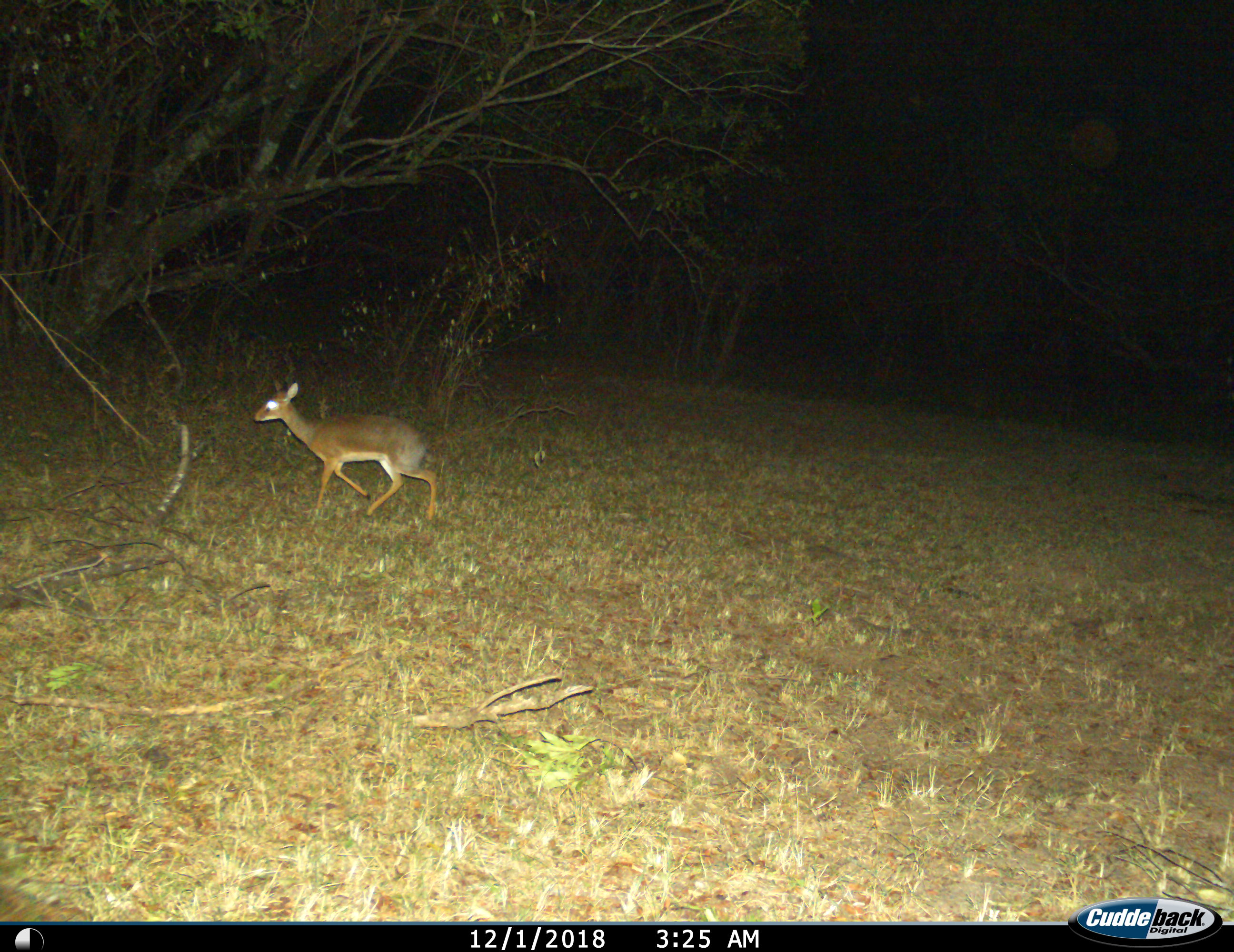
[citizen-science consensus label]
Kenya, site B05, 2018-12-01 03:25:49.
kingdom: Animalia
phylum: Chordata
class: Mammalia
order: Artiodactyla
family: Bovidae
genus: Madoqua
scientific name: Madoqua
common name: dikdik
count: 1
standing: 0%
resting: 0%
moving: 100%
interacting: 0%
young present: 0%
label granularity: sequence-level